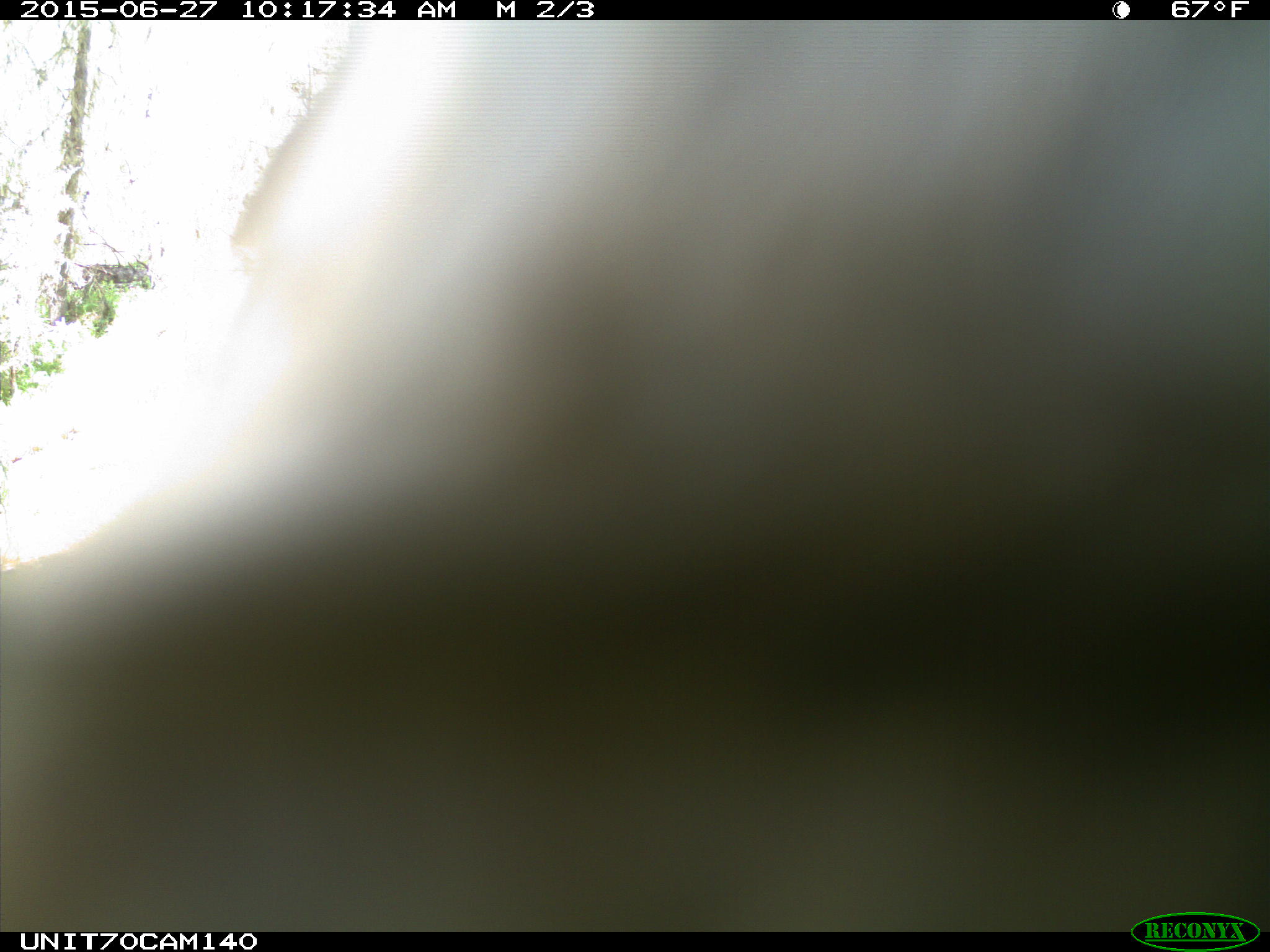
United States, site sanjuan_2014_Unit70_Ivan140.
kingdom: Animalia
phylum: Chordata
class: Aves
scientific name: Aves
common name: birds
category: unidentified bird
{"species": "unidentified bird (birds) (Aves)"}